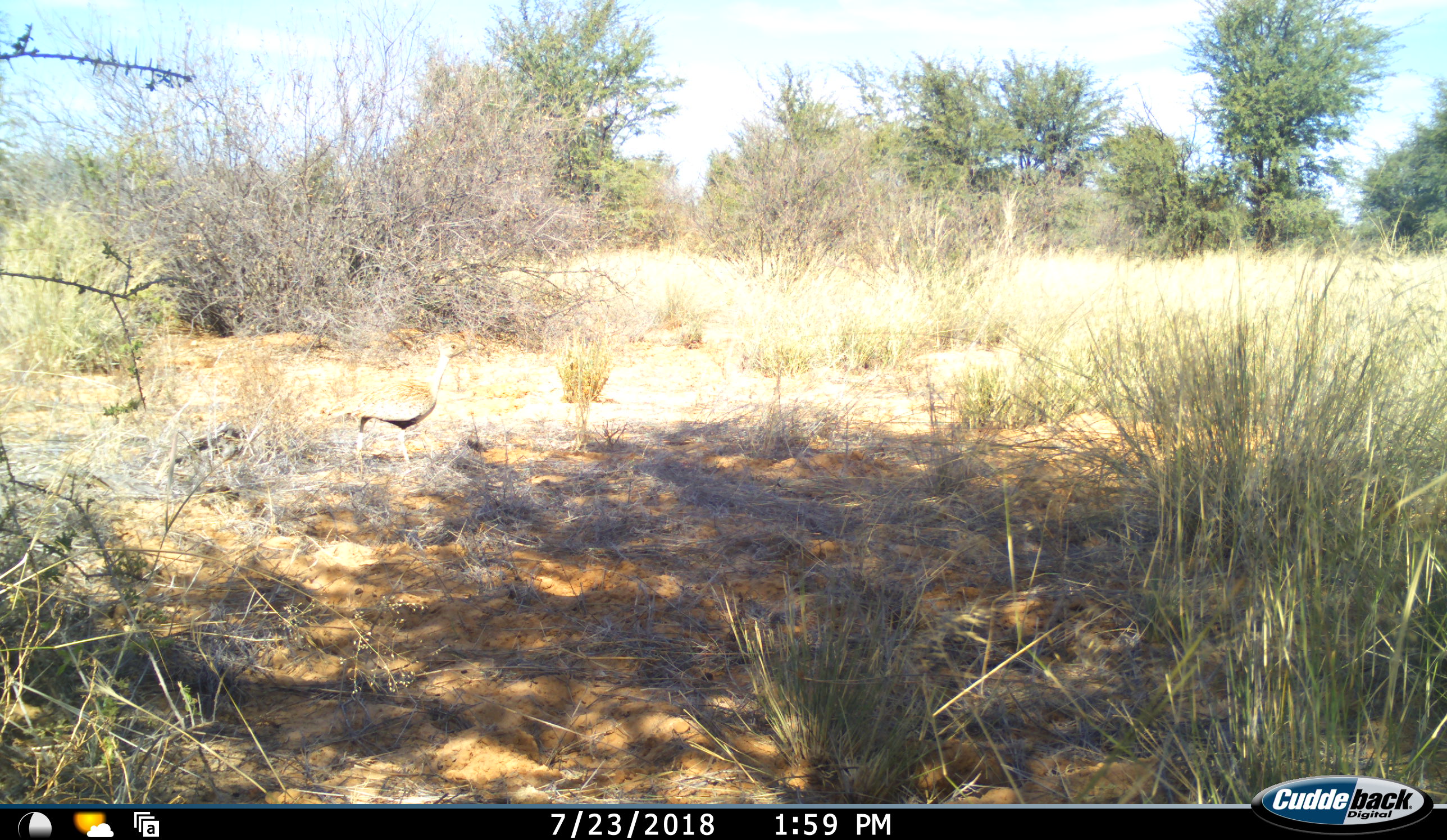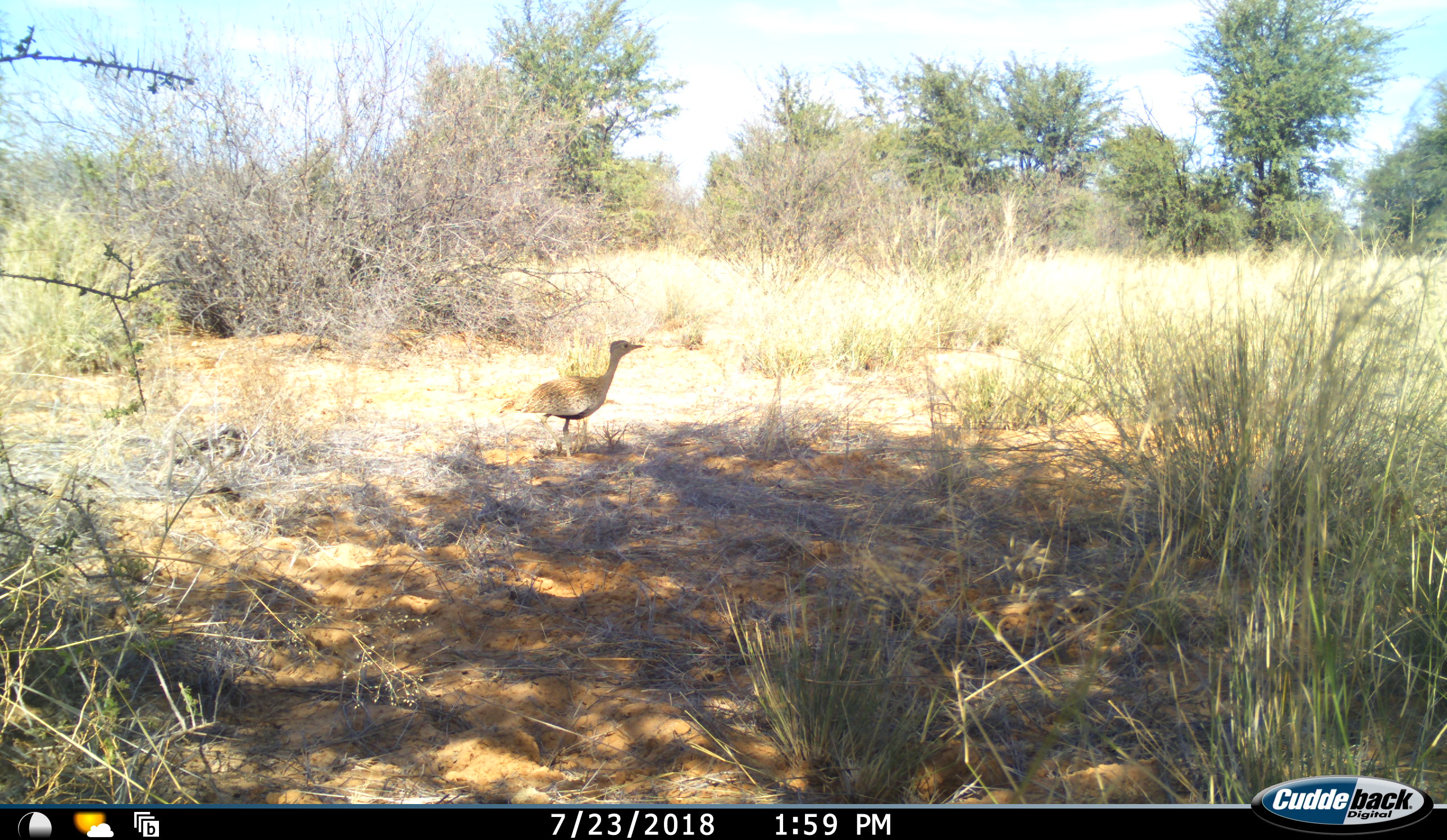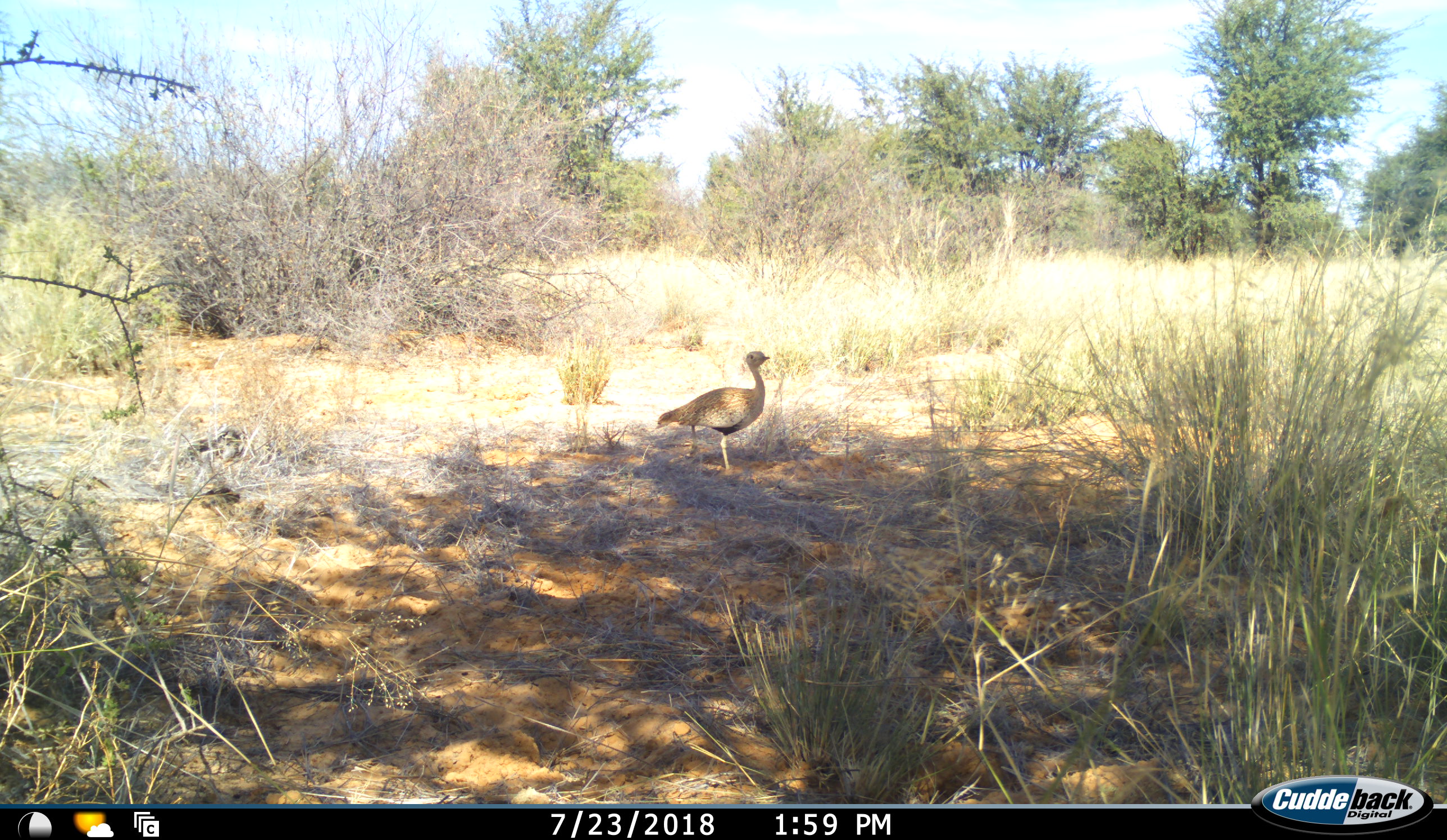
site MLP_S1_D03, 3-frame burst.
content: unidentified animal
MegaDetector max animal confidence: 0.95